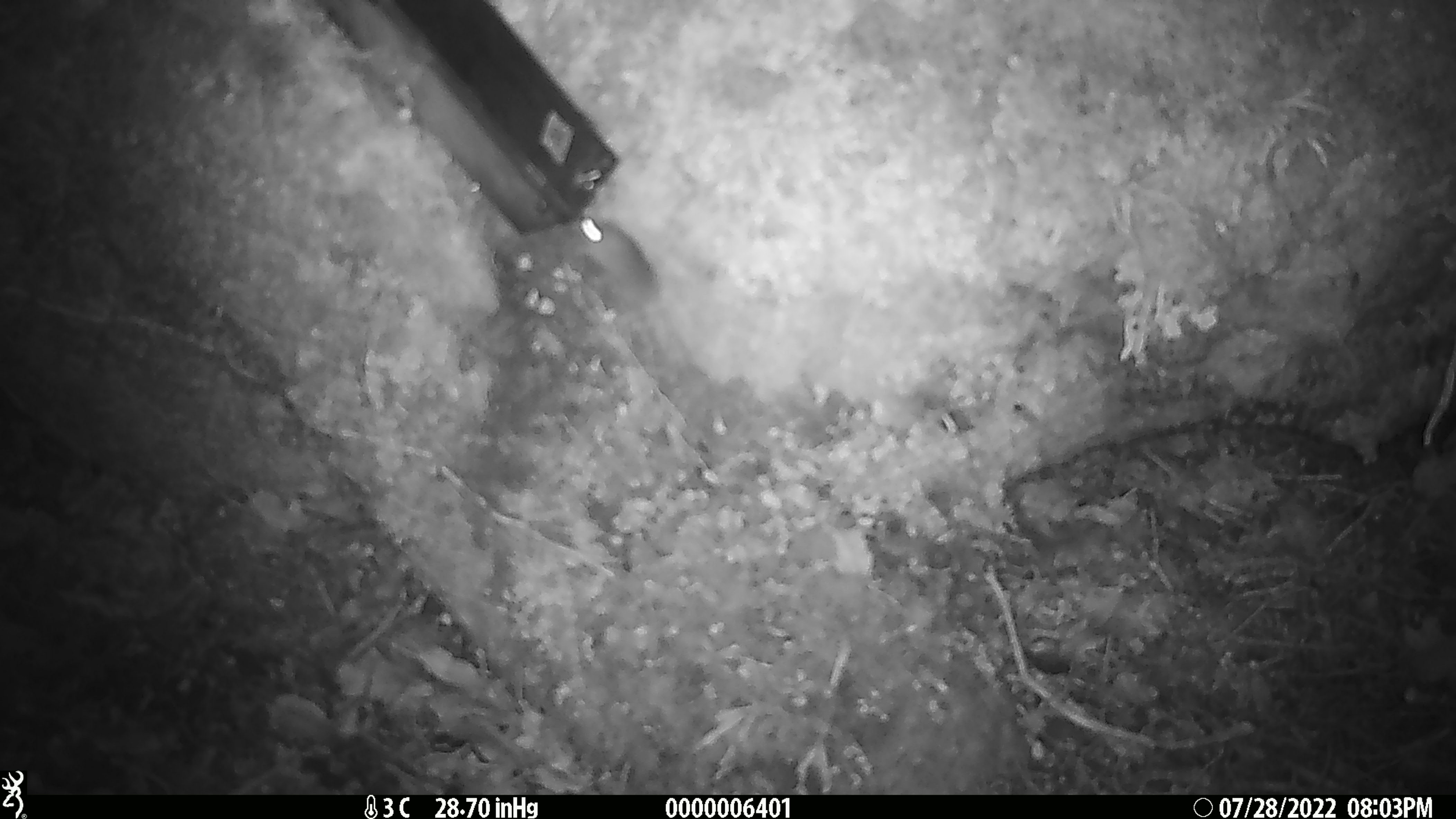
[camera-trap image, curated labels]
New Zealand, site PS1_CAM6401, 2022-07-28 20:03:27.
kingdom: Animalia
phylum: Chordata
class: Mammalia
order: Rodentia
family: Muridae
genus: Mus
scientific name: Mus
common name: mouse